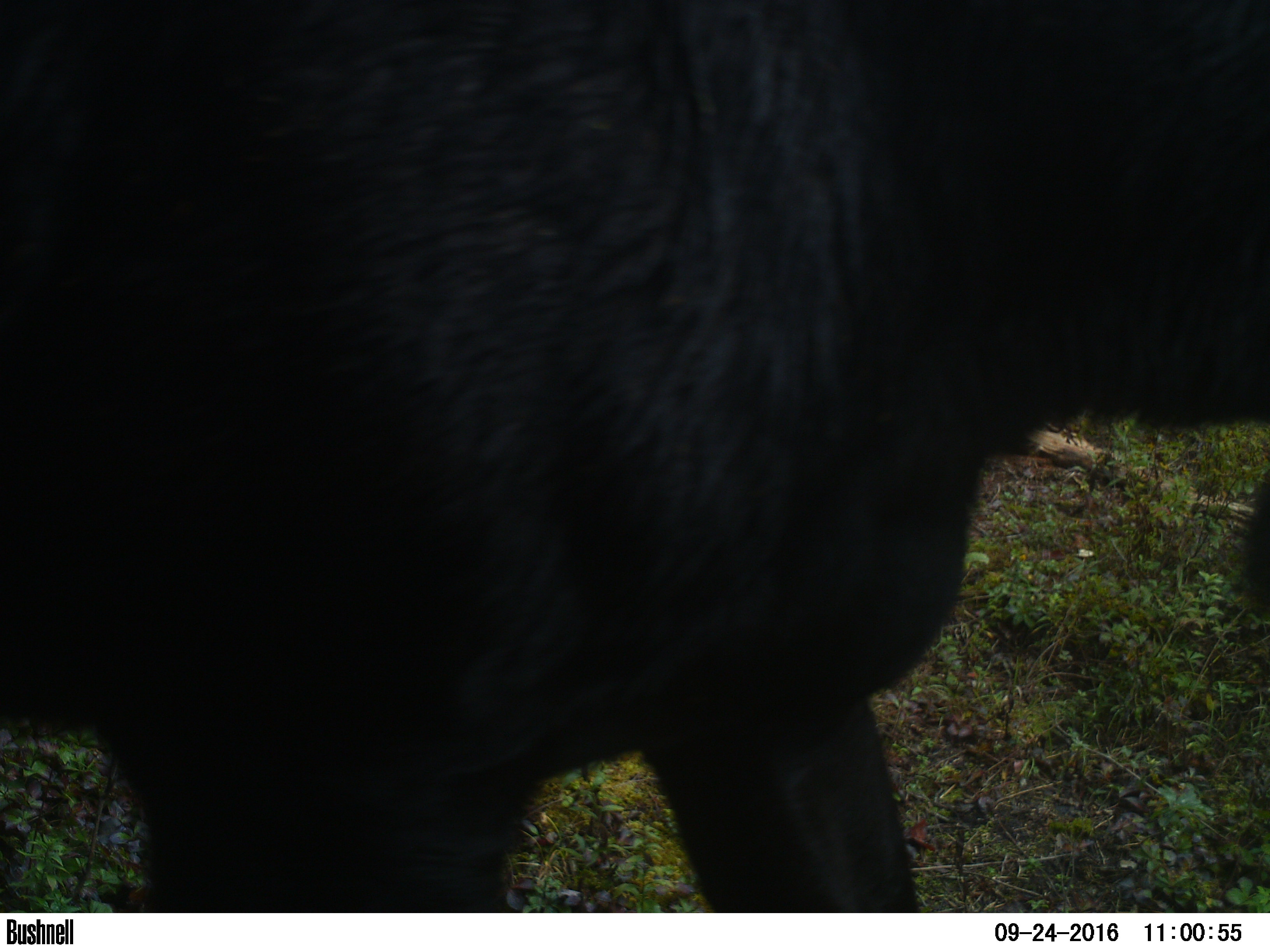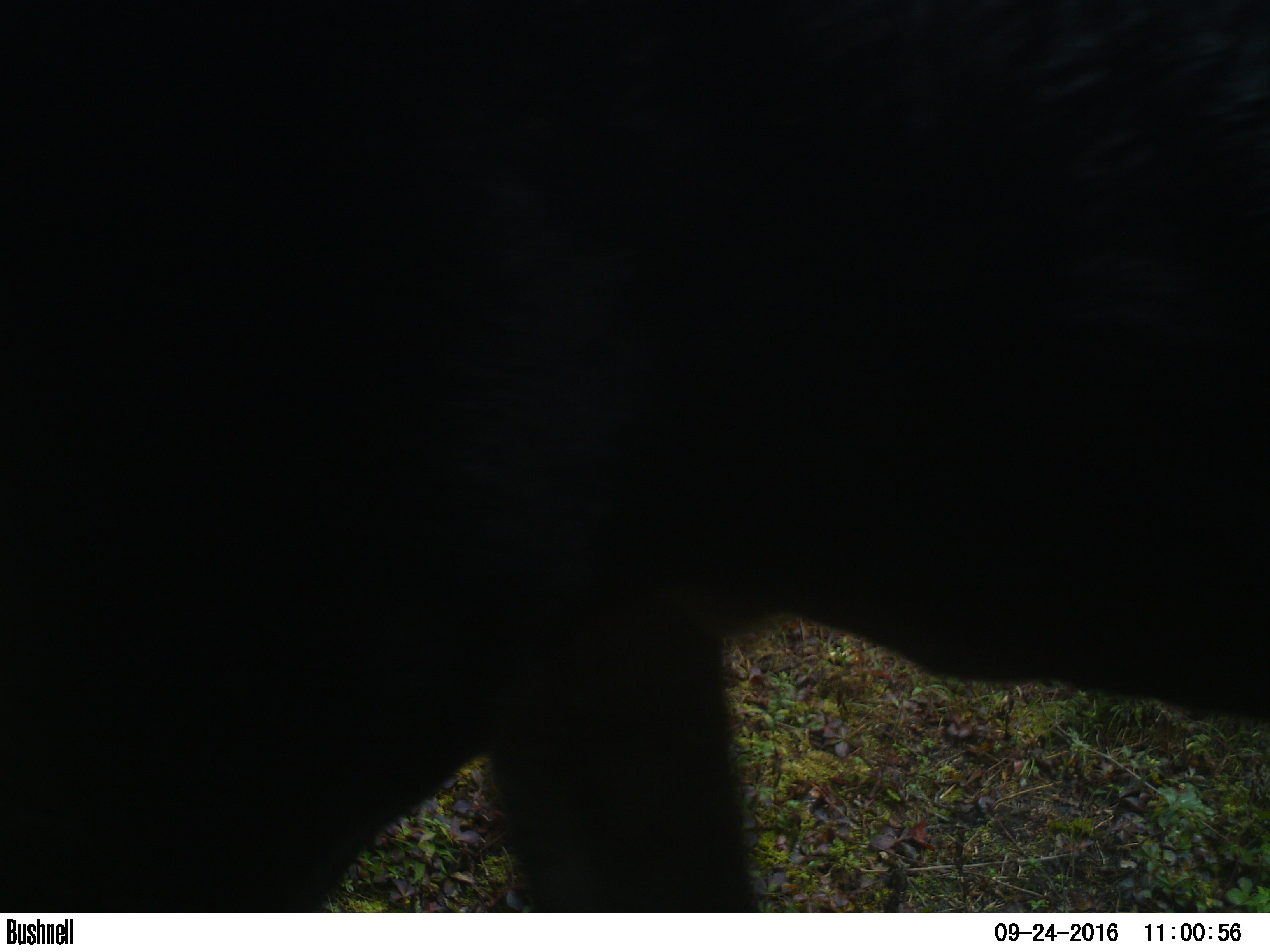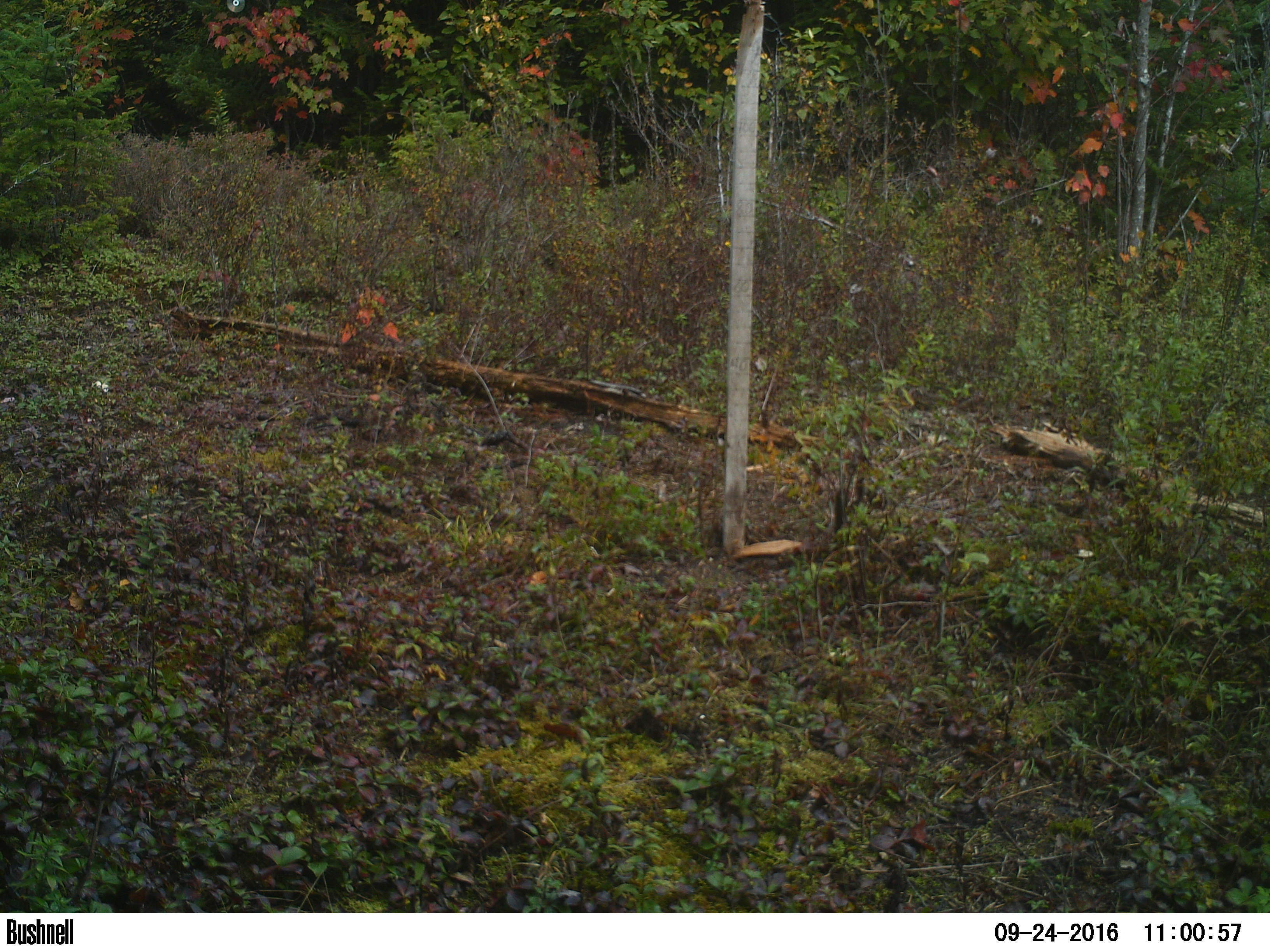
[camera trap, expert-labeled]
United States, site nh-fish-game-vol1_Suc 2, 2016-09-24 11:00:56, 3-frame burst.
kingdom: Animalia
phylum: Chordata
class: Mammalia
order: Artiodactyla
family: Cervidae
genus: Alces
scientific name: Alces alces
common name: moose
Moose (Alces alces).